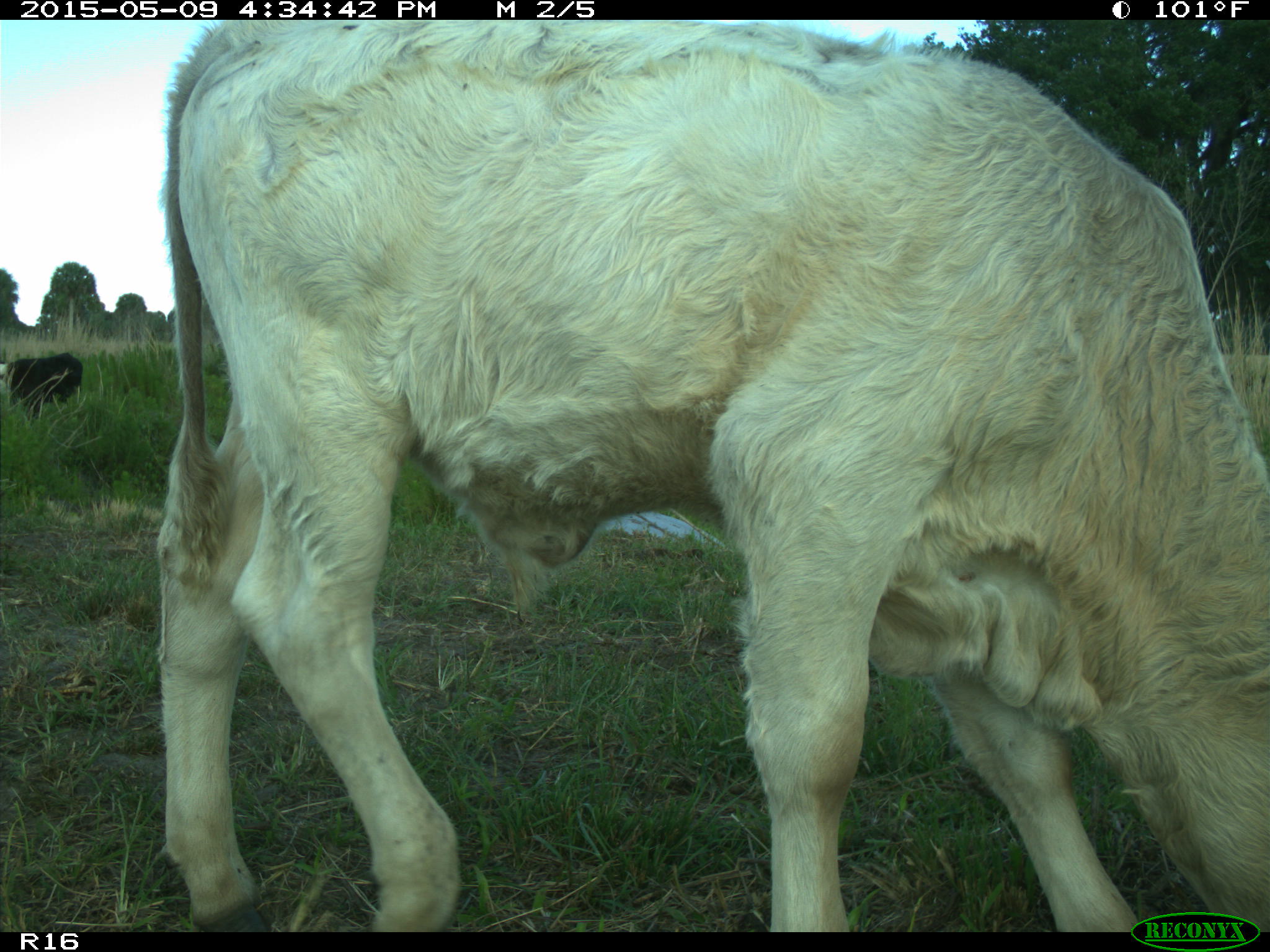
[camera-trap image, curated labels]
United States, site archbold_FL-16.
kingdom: Animalia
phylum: Chordata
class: Mammalia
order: Artiodactyla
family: Suidae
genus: Sus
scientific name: Sus scrofa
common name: wild boar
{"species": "Sus scrofa (wild boar)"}